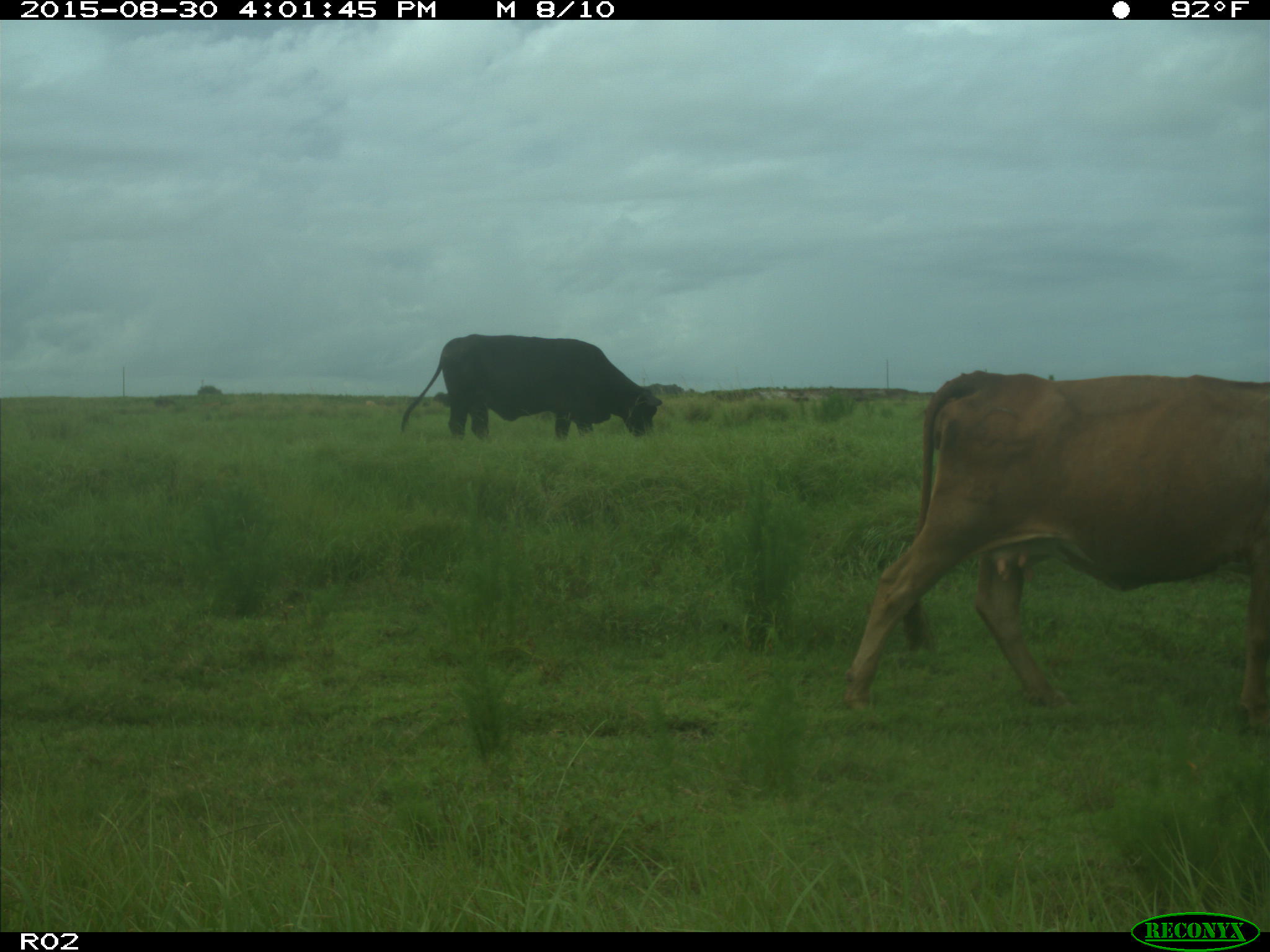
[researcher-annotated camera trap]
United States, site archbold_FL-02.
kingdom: Animalia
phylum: Chordata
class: Mammalia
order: Artiodactyla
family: Bovidae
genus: Bos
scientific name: Bos taurus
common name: domestic cow